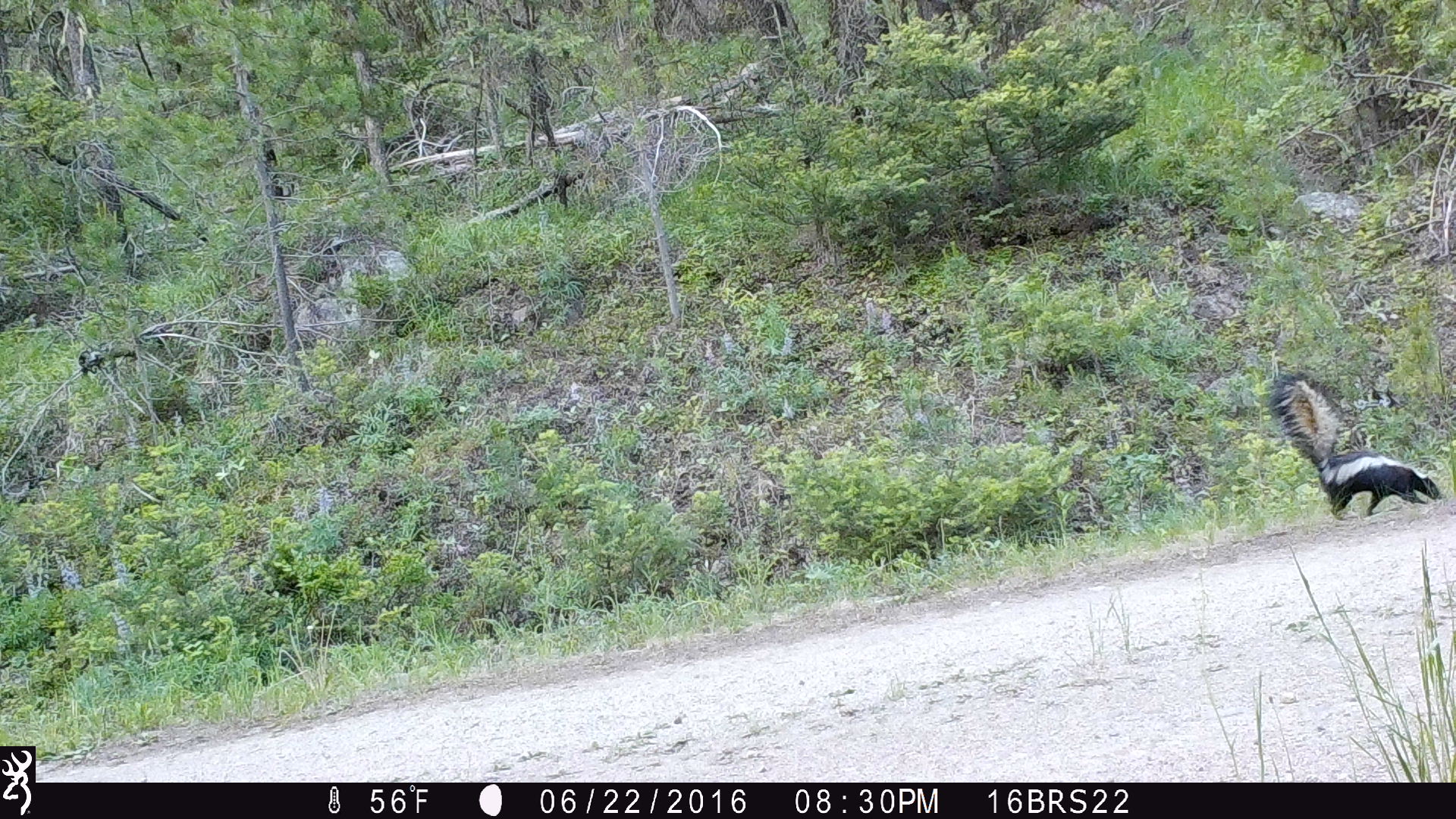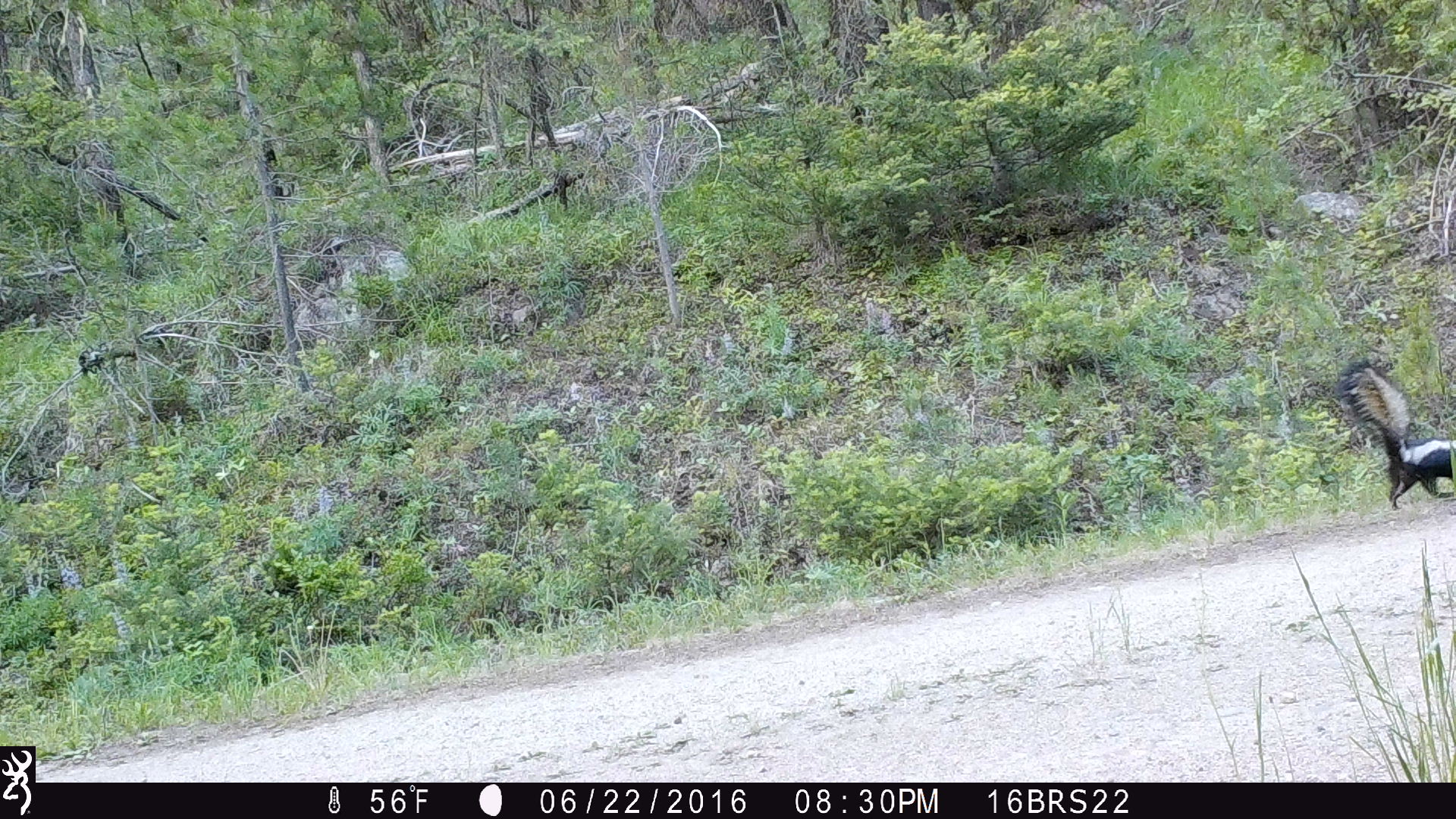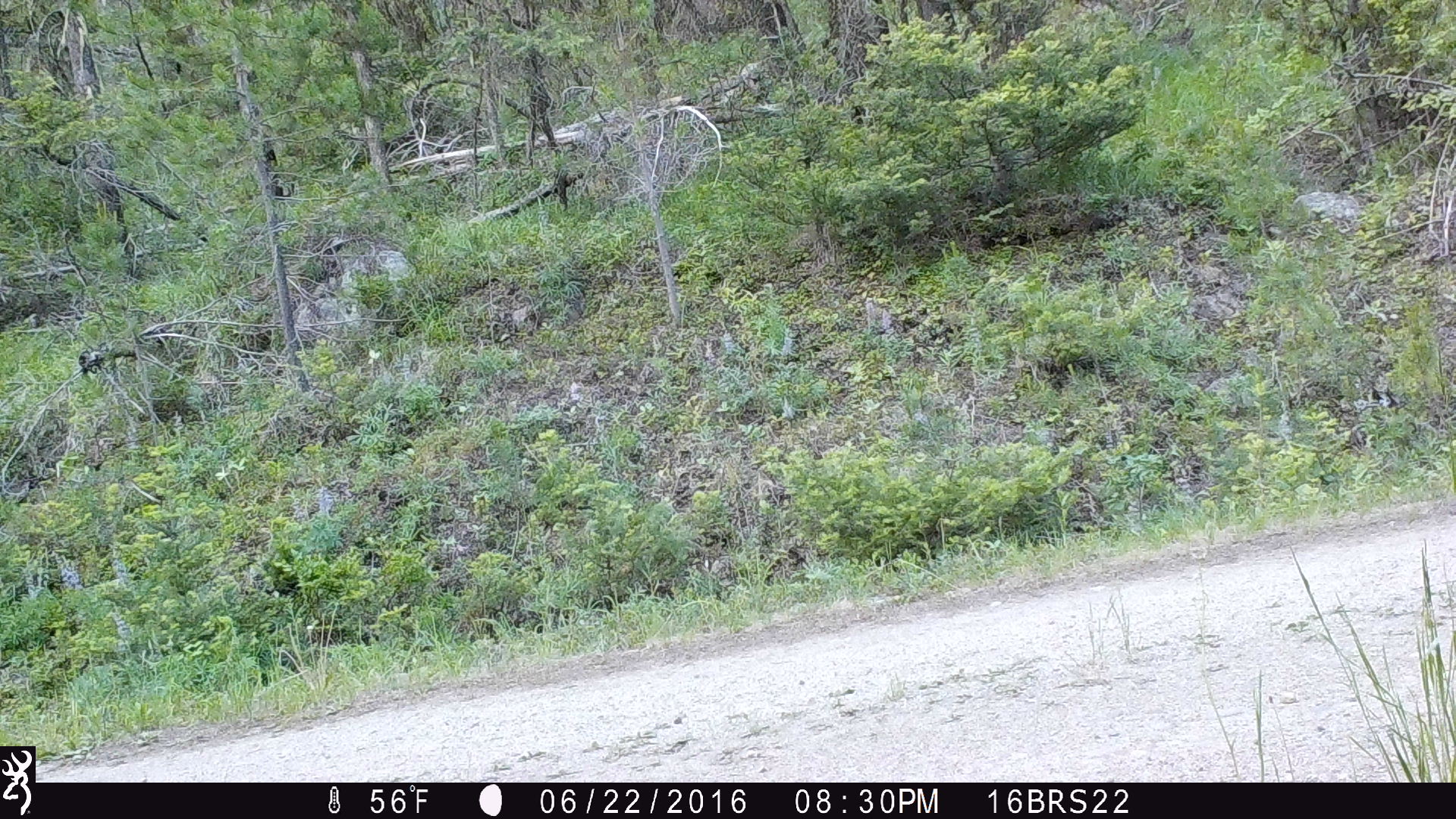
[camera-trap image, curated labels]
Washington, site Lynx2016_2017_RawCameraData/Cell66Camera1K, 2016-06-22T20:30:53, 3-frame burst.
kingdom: Animalia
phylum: Chordata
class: Mammalia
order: Carnivora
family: Mephitidae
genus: Mephitis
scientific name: Mephitis mephitis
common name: striped skunk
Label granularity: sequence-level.